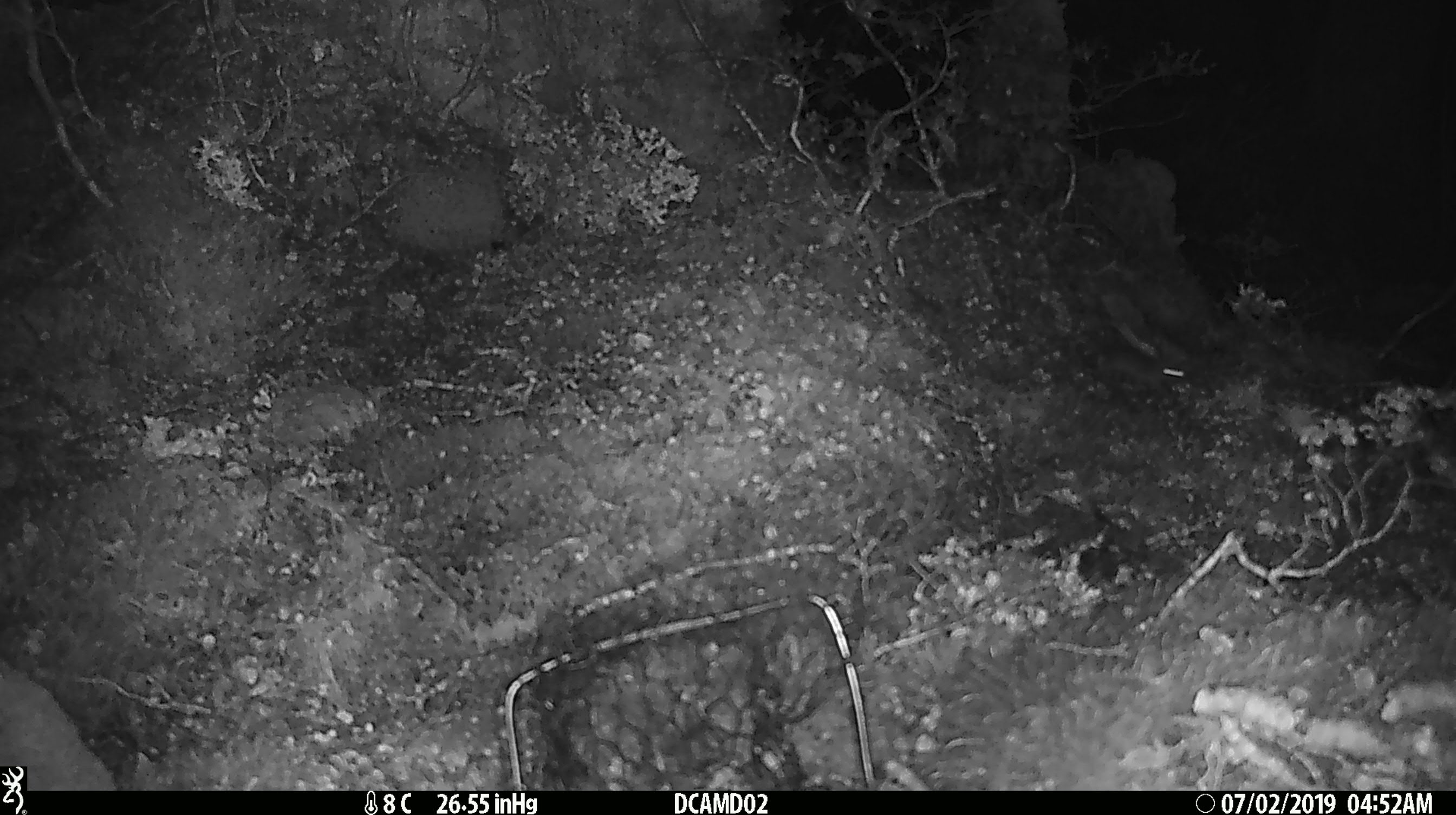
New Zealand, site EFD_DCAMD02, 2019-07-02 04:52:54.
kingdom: Animalia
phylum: Chordata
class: Mammalia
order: Rodentia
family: Muridae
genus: Mus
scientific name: Mus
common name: mouse